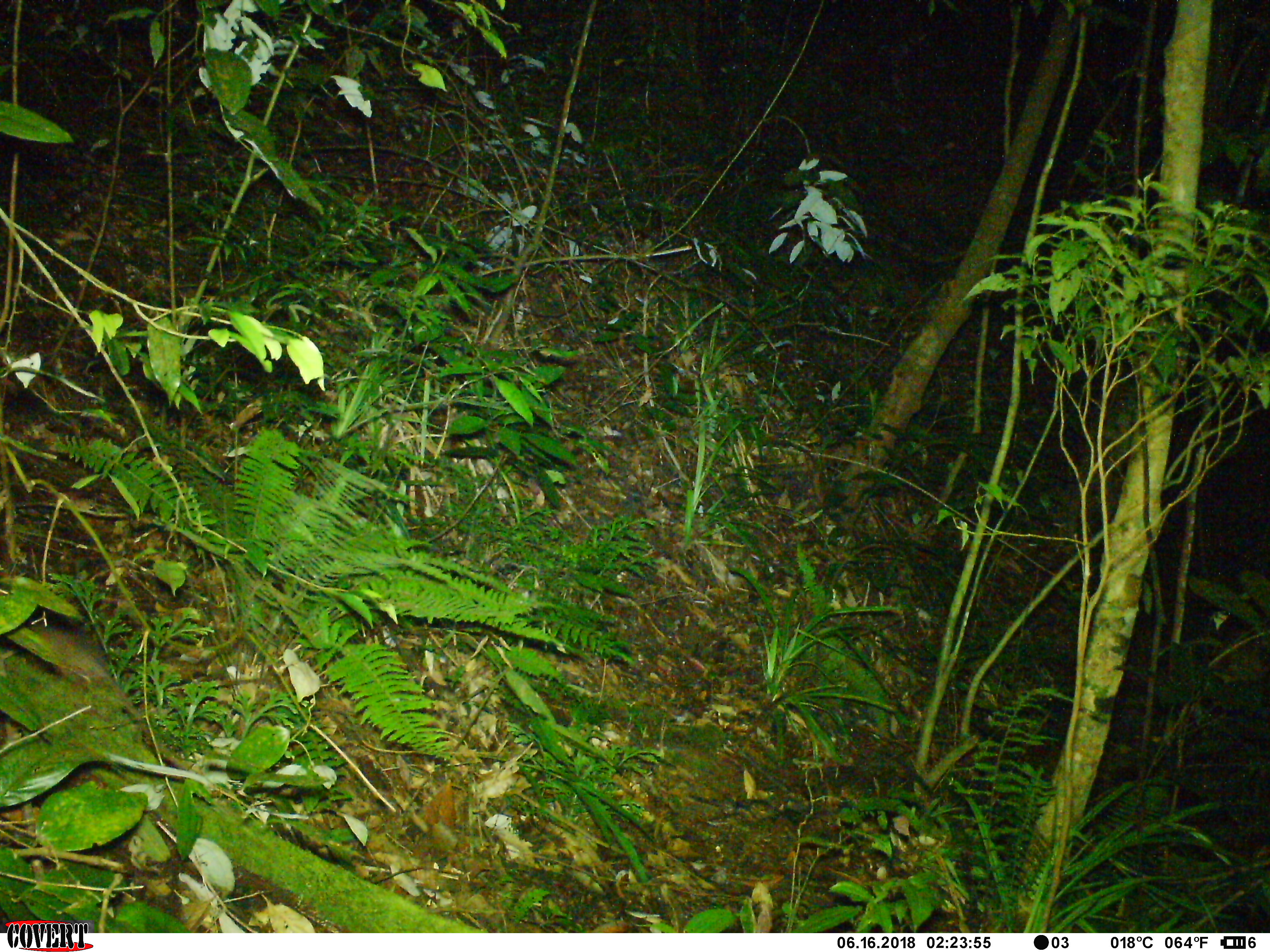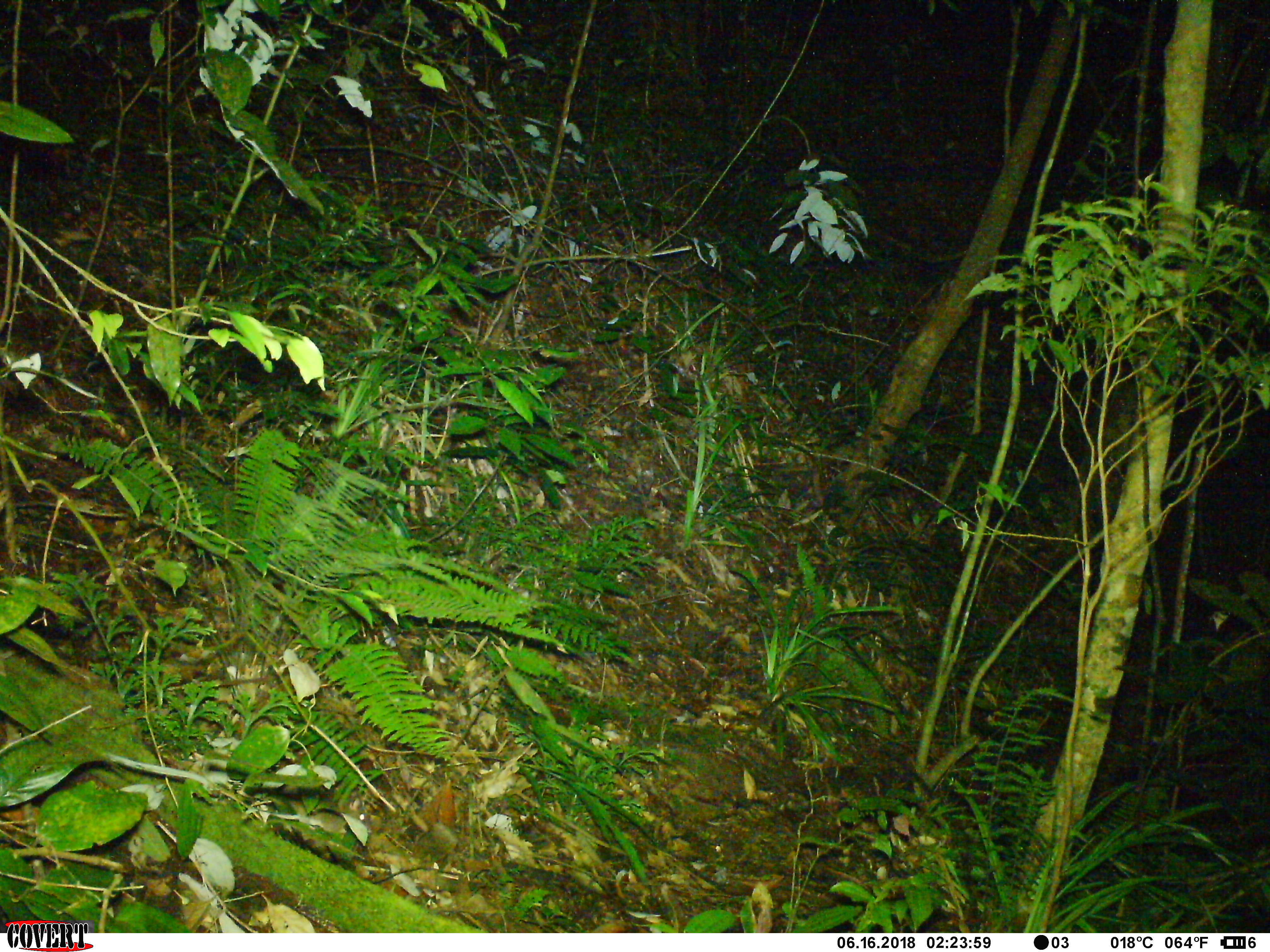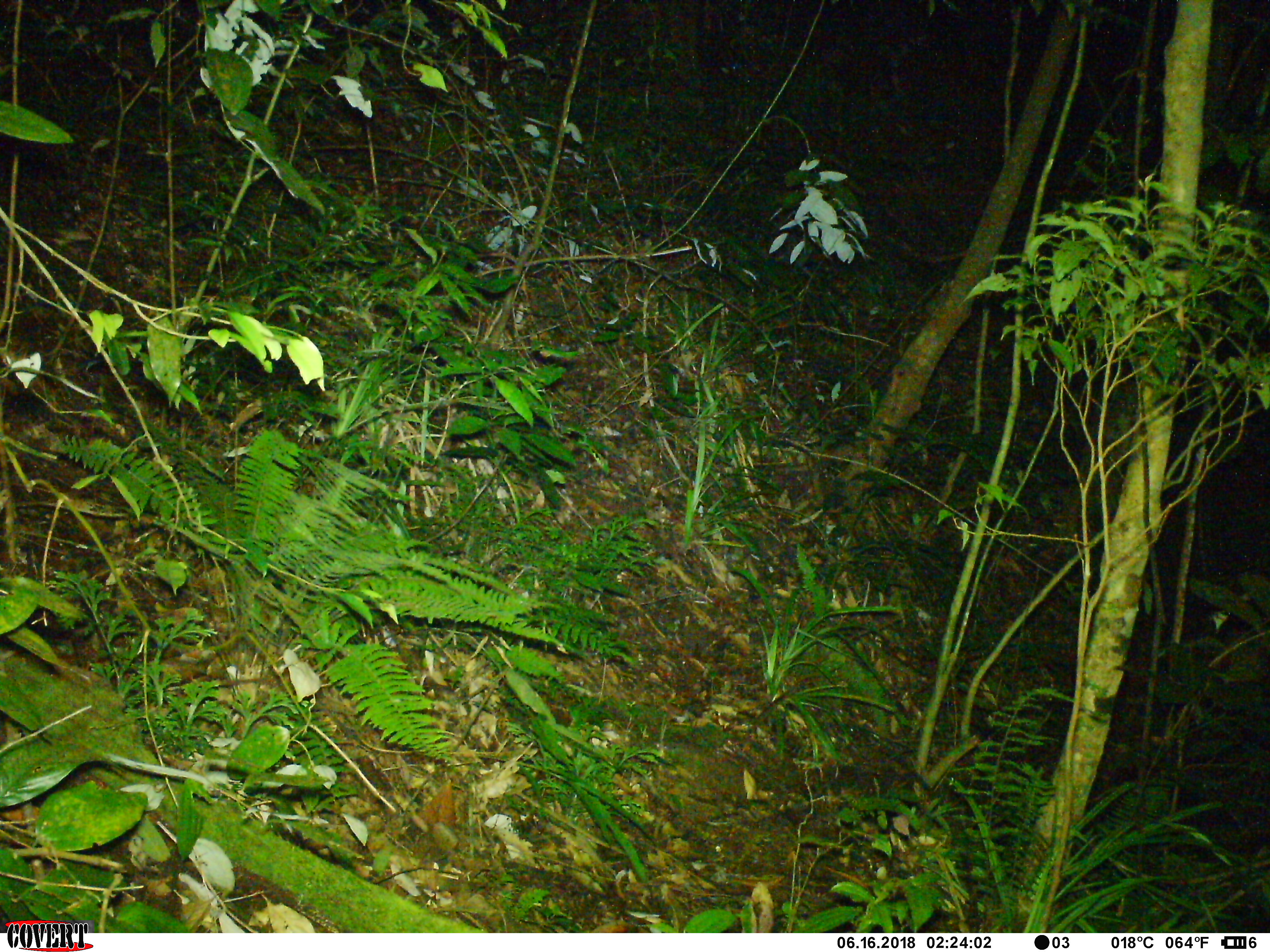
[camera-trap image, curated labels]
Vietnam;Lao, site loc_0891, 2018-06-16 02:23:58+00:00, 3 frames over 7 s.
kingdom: Animalia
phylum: Chordata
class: Mammalia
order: Rodentia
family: Muridae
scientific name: Muridae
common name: old-world mice and rats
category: unidentified murid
Unidentified murid (old-world mice and rats) (Muridae). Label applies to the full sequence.